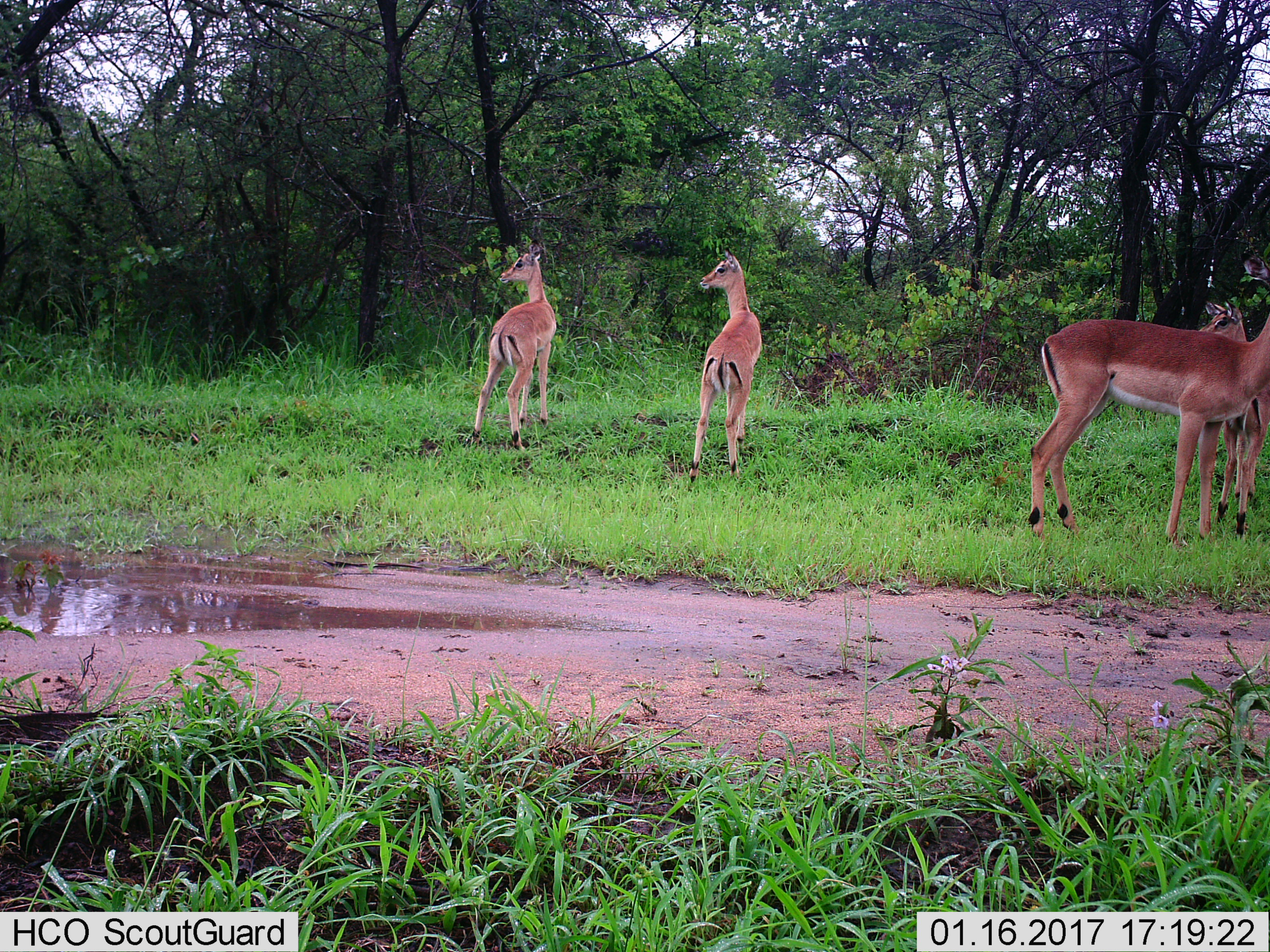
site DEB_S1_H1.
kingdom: Animalia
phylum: Chordata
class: Mammalia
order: Artiodactyla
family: Bovidae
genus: Aepyceros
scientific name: Aepyceros melampus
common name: impala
Impala (Aepyceros melampus), count 4. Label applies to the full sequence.